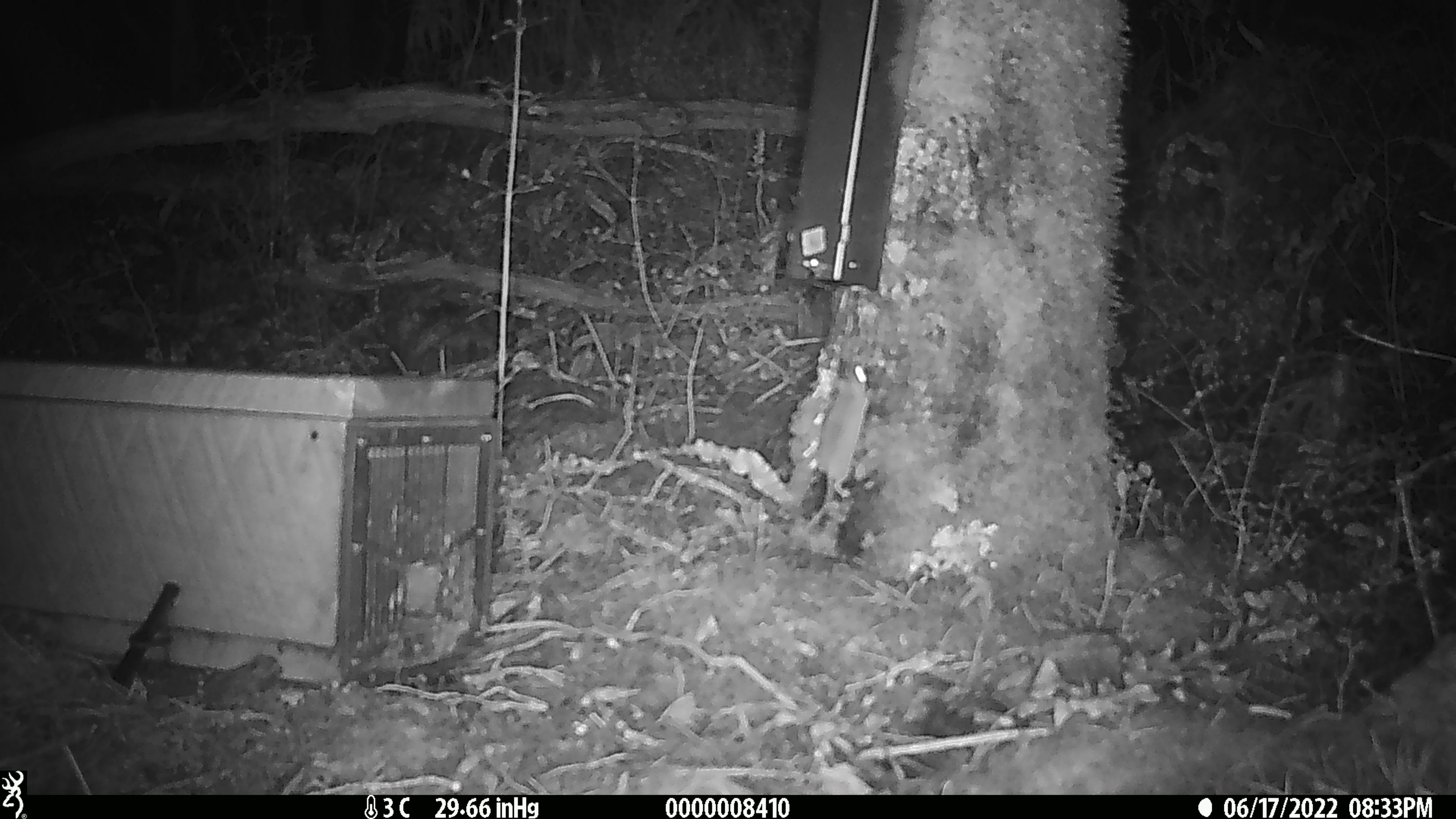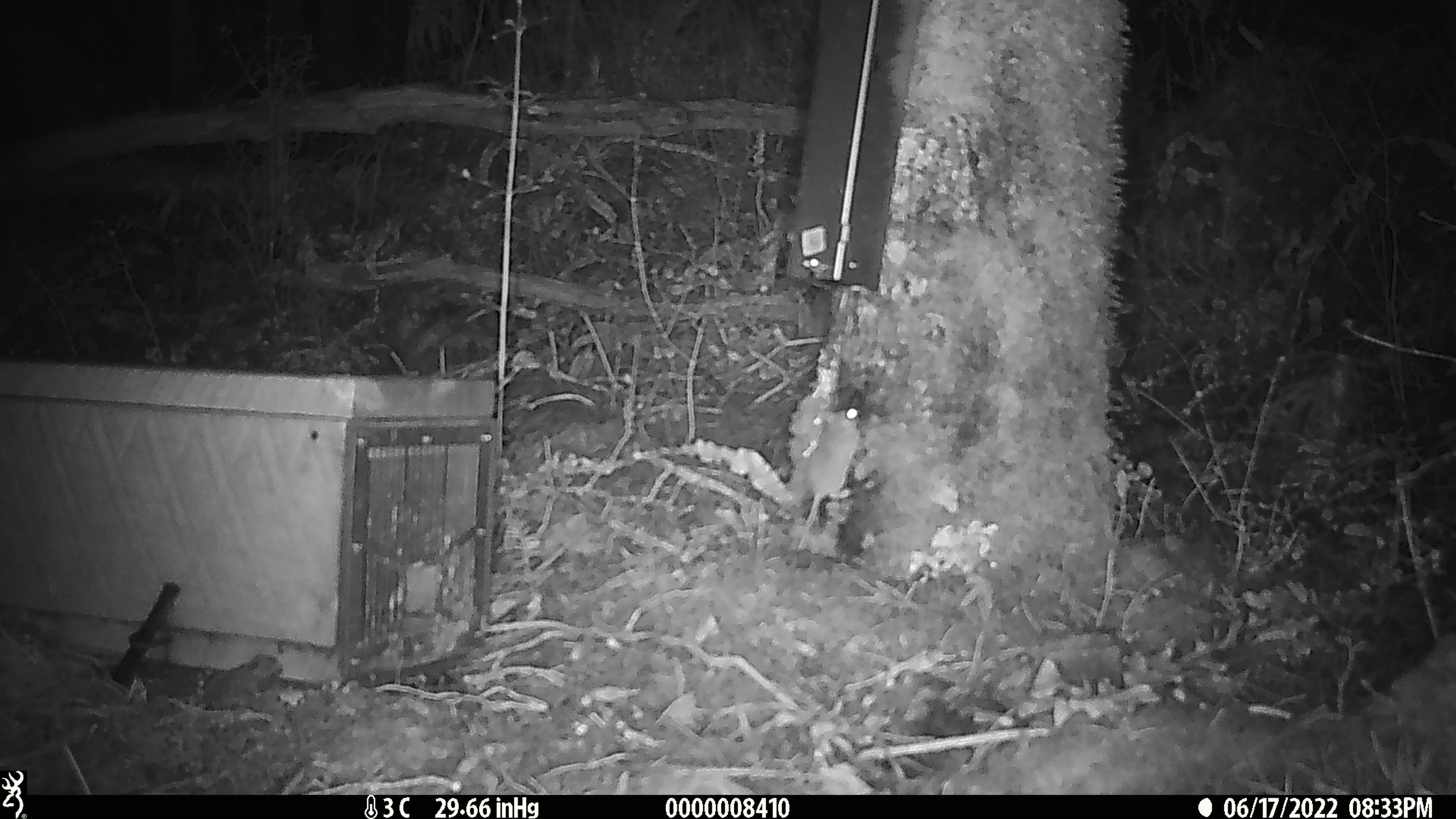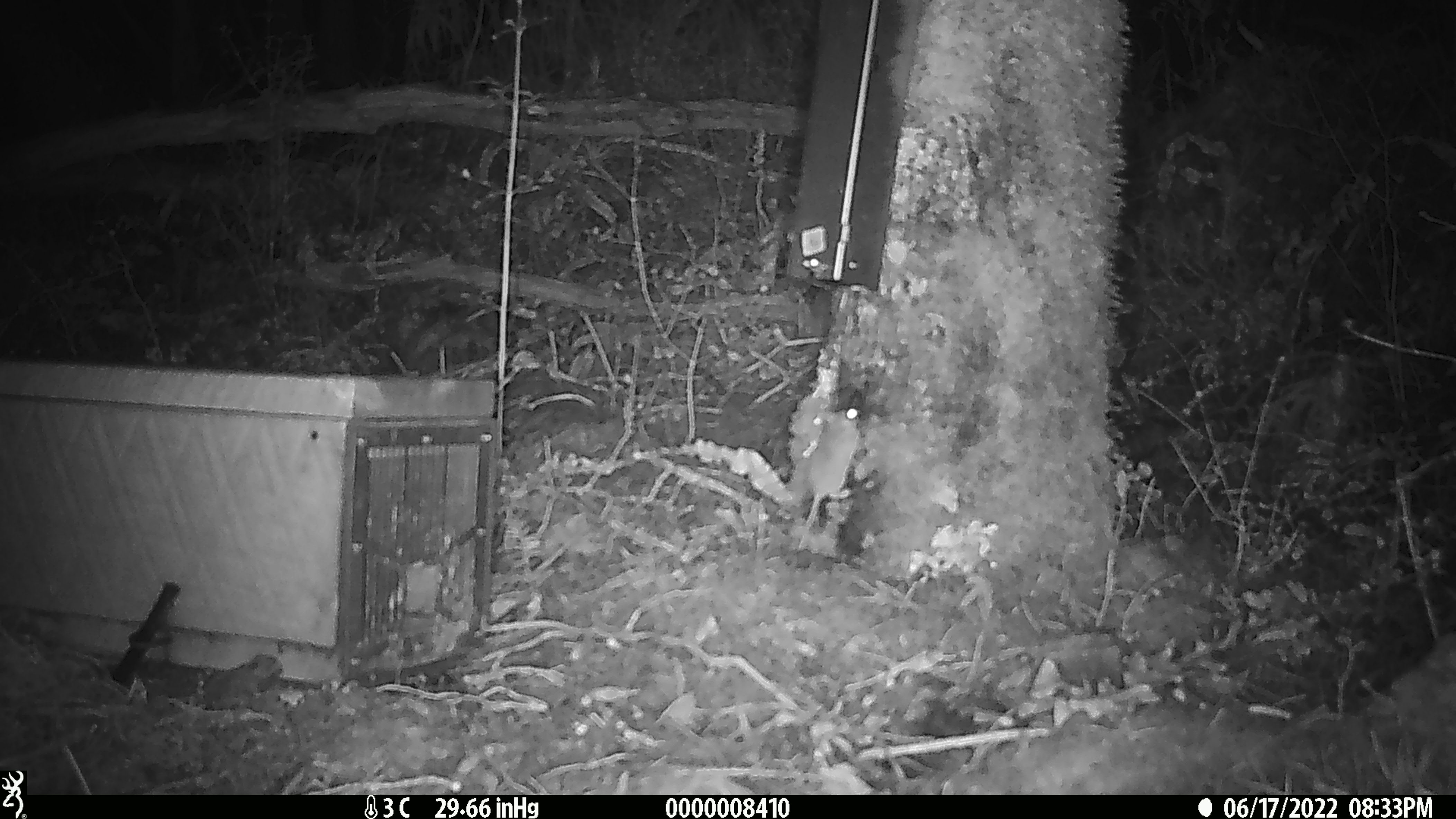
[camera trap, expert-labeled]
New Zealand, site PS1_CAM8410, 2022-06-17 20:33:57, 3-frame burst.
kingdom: Animalia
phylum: Chordata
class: Mammalia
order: Rodentia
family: Muridae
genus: Mus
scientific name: Mus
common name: mouse